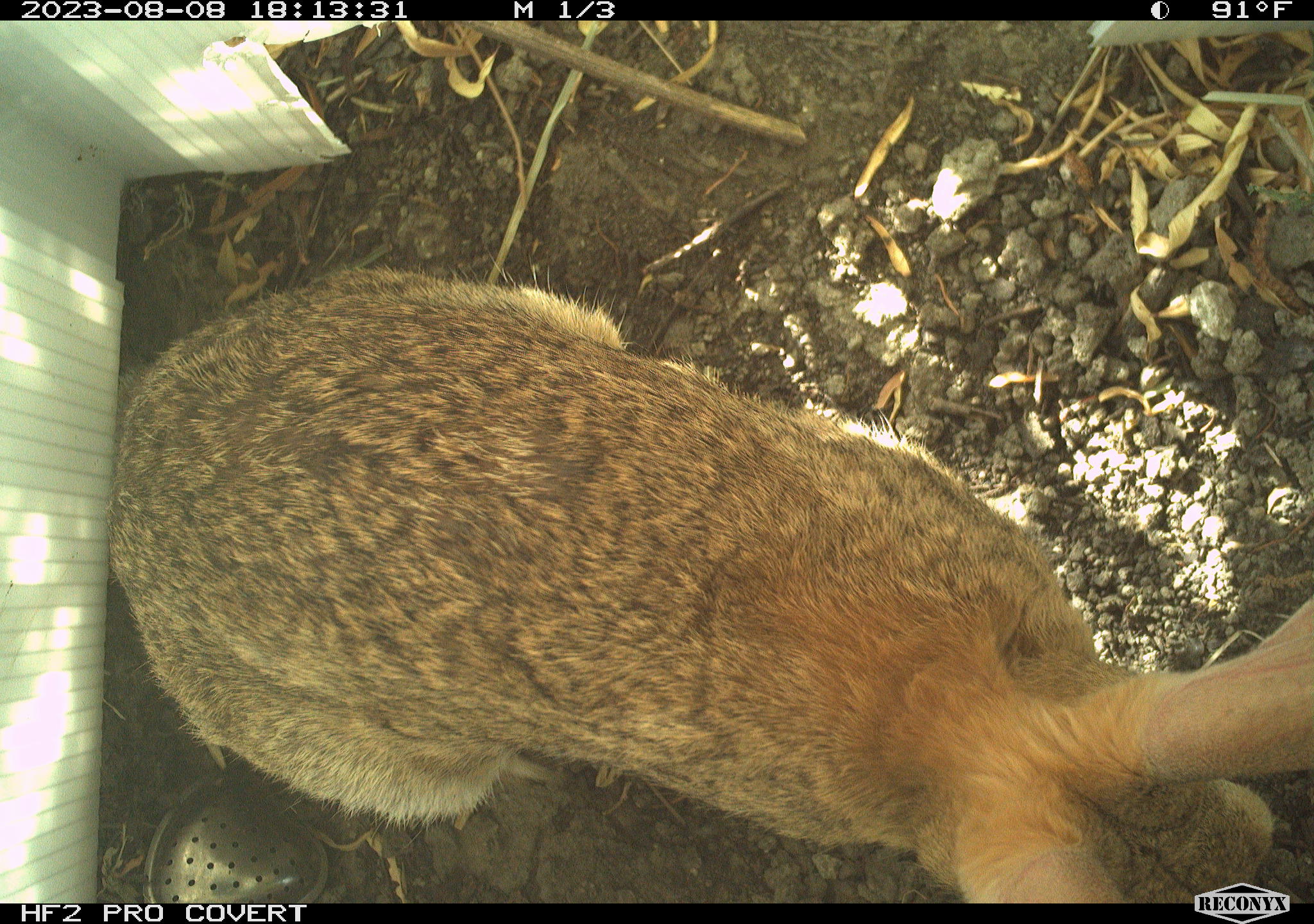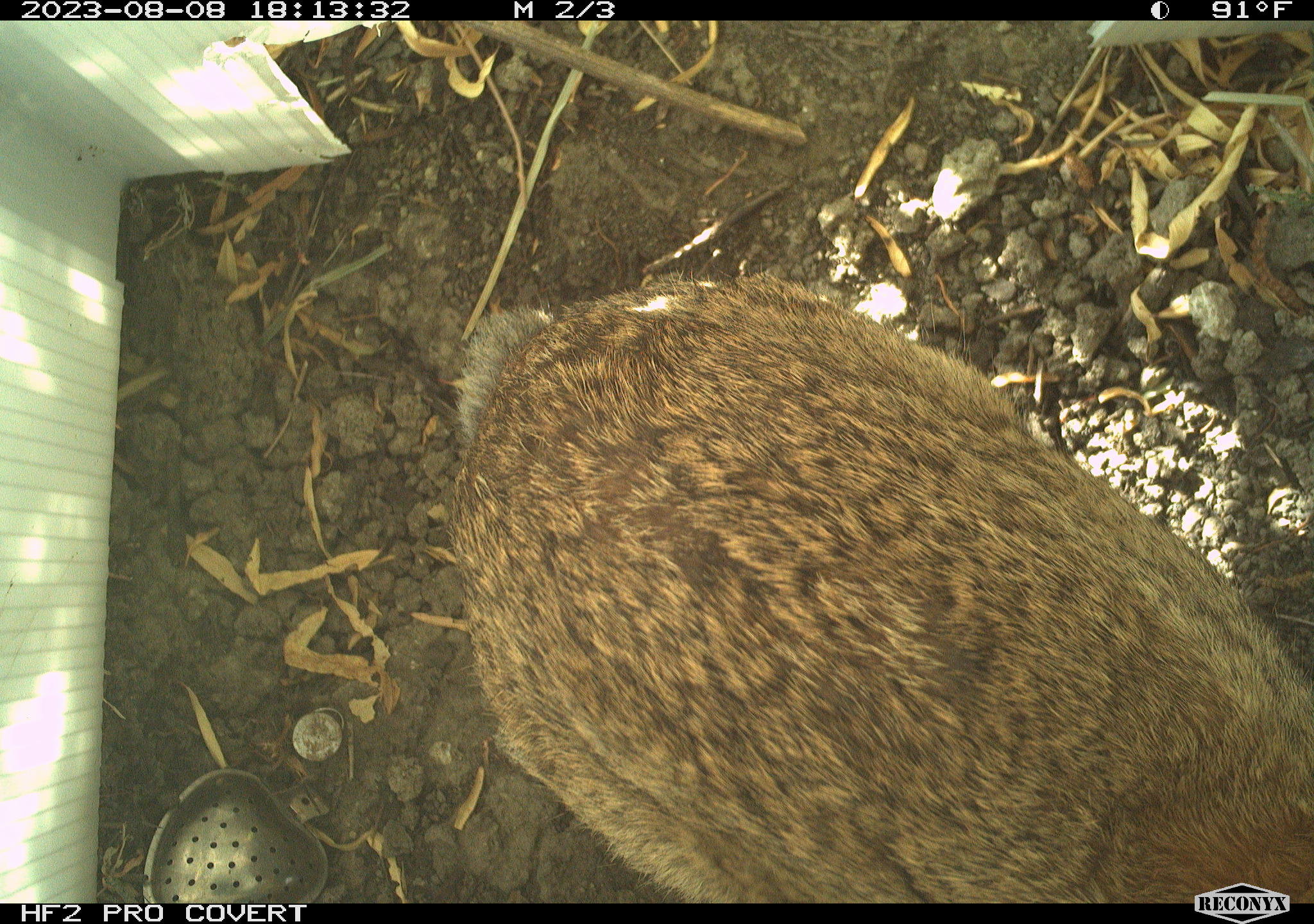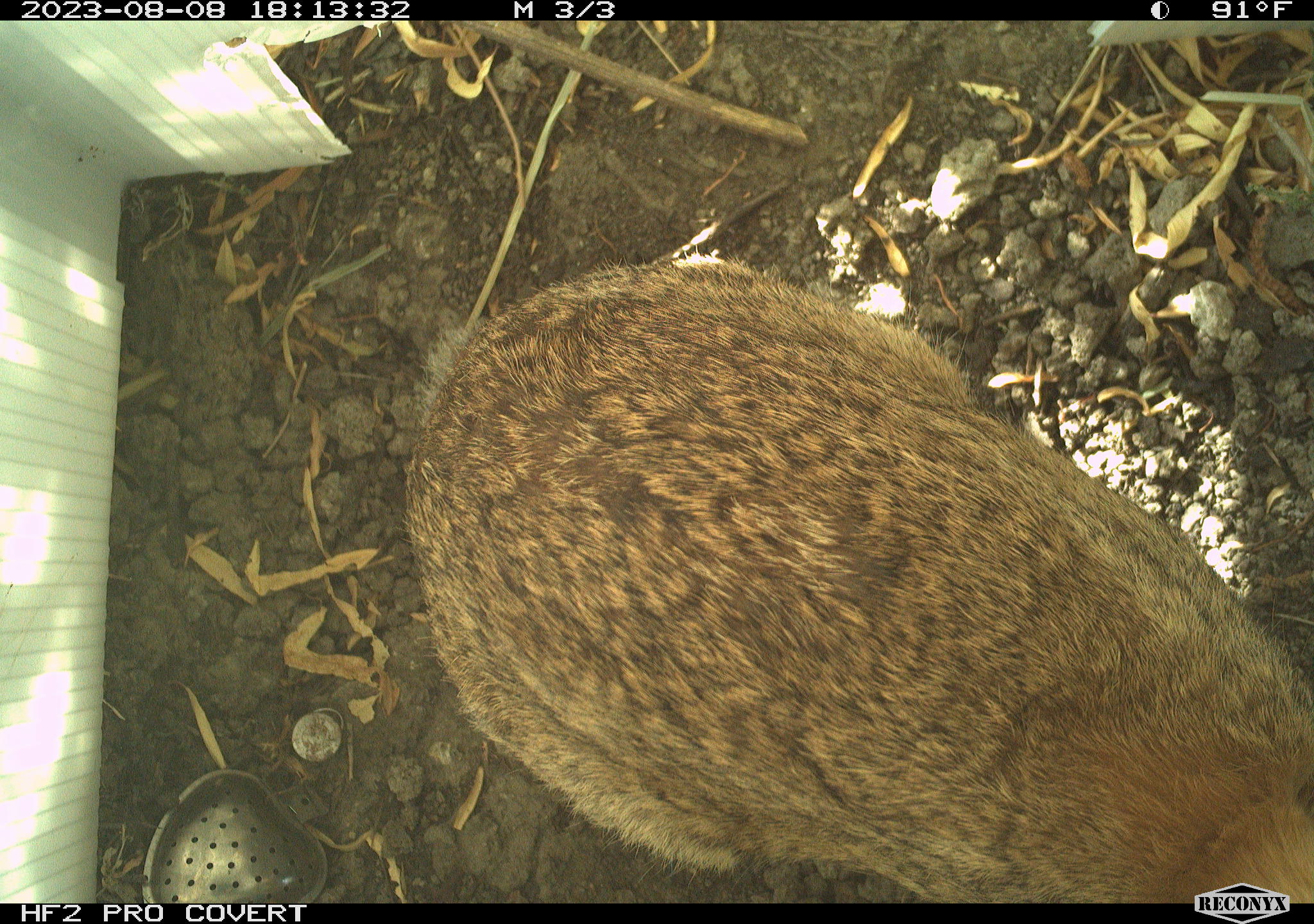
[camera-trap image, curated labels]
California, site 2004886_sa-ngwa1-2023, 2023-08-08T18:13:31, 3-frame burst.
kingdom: Animalia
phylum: Chordata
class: Mammalia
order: Lagomorpha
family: Leporidae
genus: Sylvilagus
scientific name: Sylvilagus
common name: cottontail rabbits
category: sylvilagus species